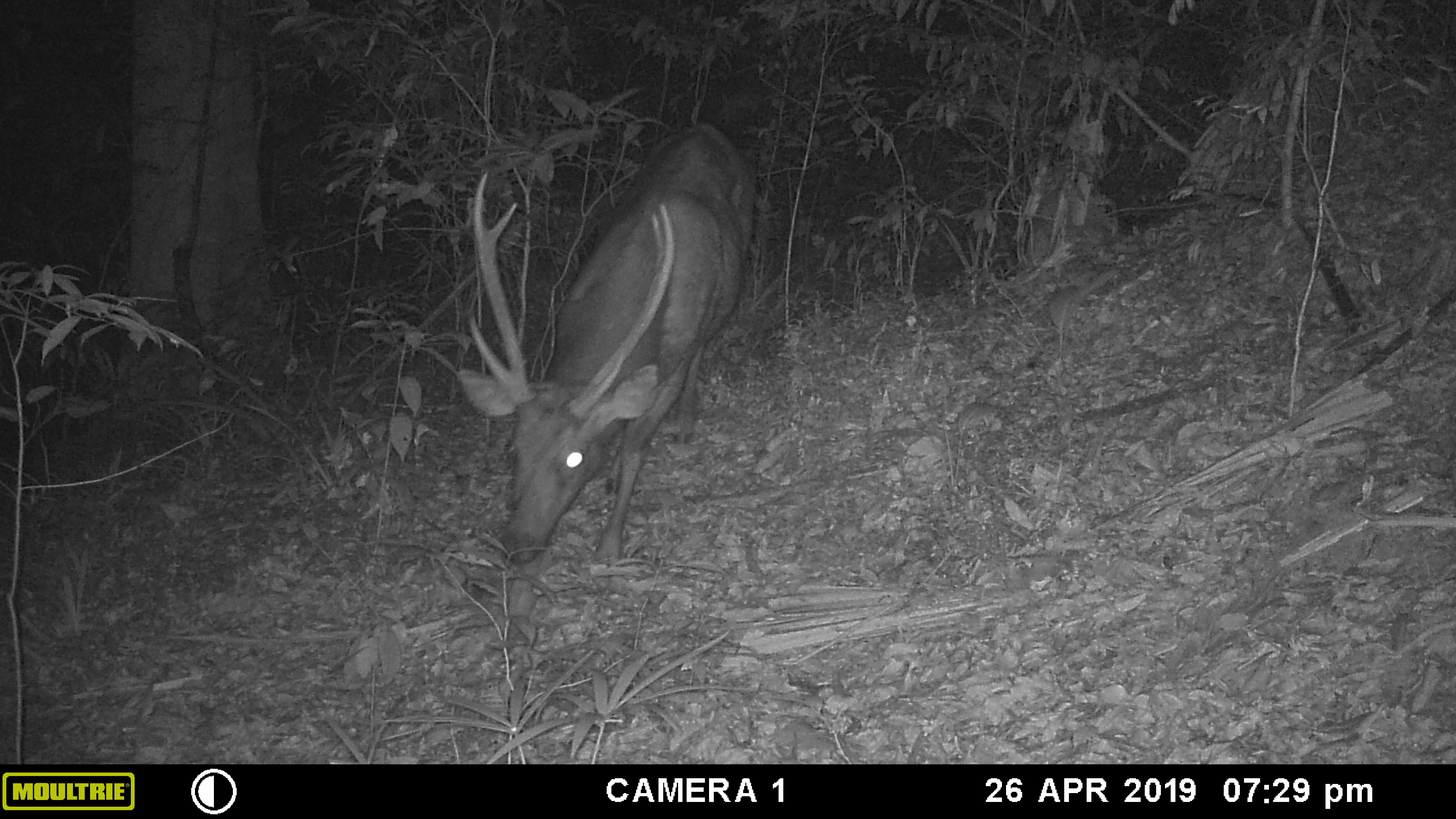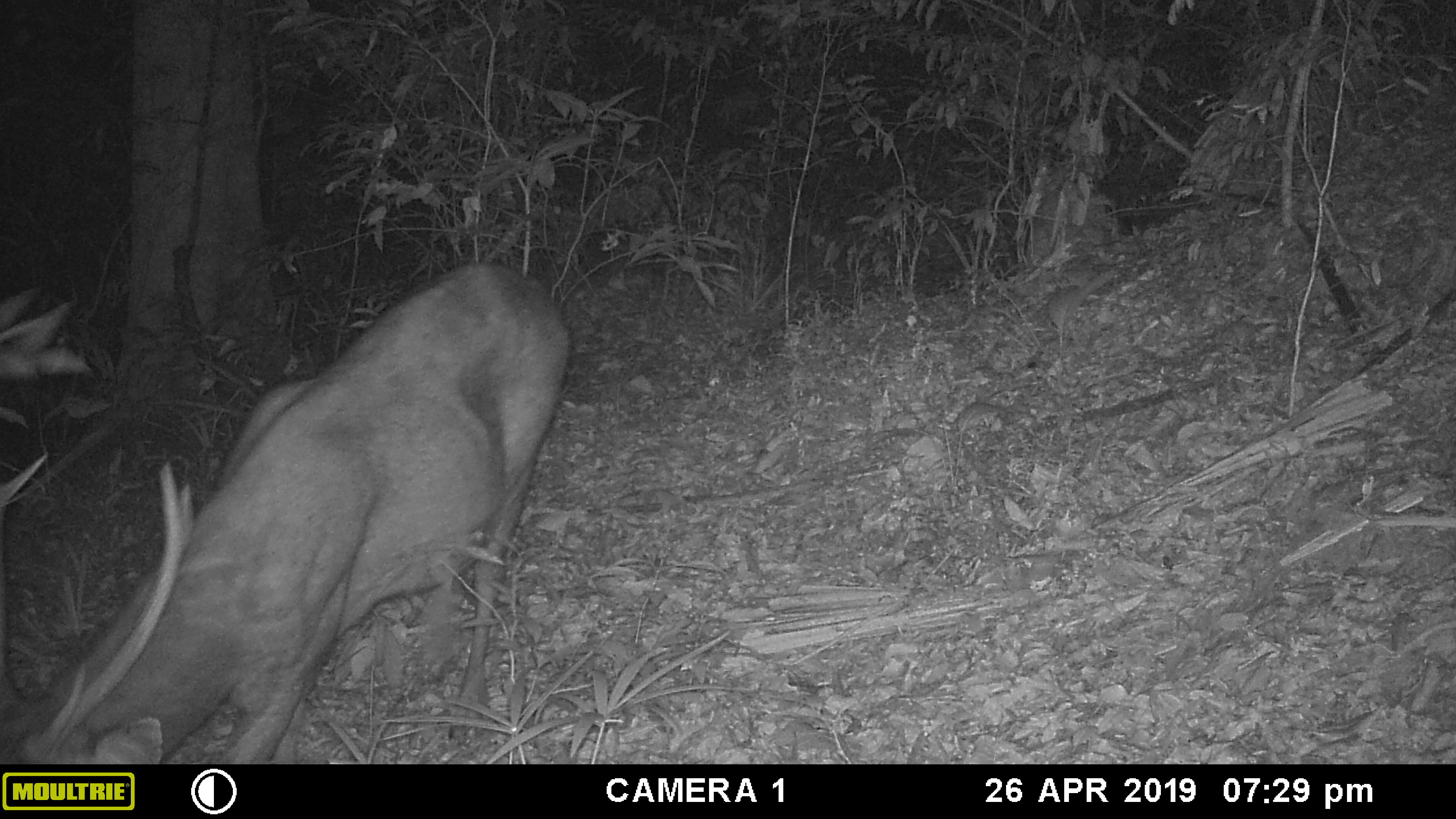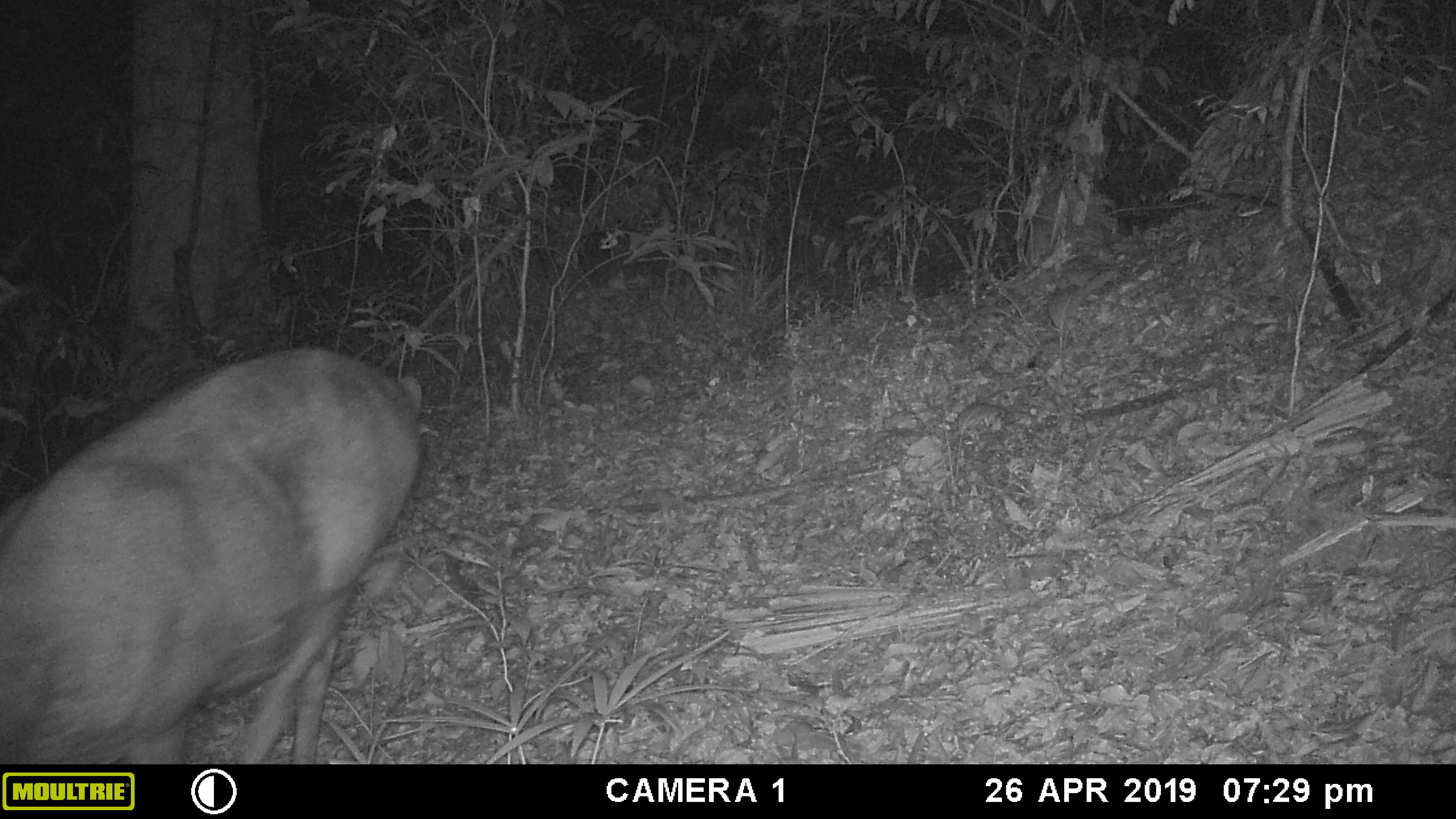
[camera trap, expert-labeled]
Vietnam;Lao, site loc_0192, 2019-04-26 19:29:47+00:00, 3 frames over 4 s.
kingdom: Animalia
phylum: Chordata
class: Mammalia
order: Artiodactyla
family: Cervidae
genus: Rusa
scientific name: Rusa unicolor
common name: sambar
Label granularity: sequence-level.